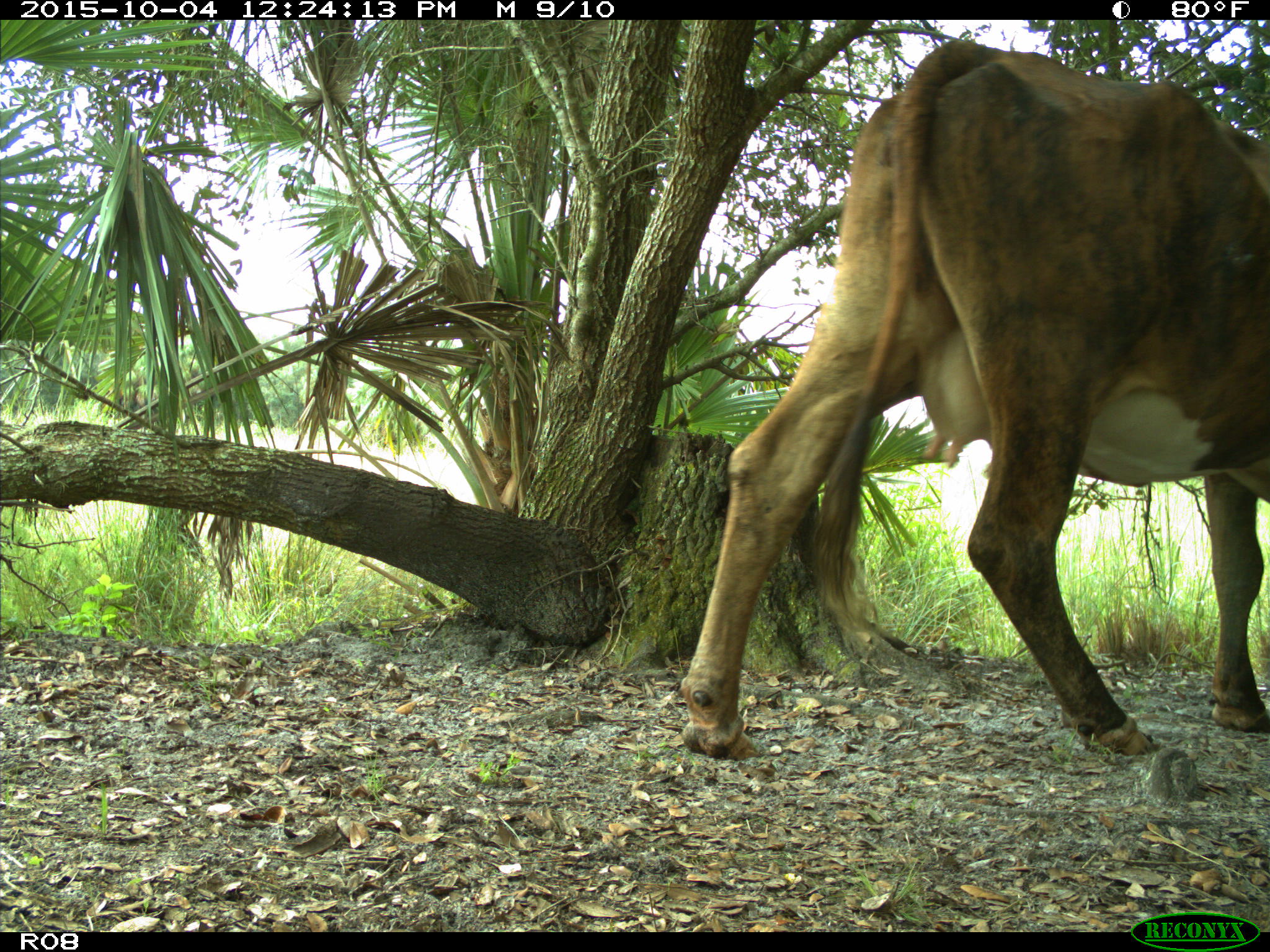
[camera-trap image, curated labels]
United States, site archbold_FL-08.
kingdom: Animalia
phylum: Chordata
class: Mammalia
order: Artiodactyla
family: Bovidae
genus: Bos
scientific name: Bos taurus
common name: domestic cow